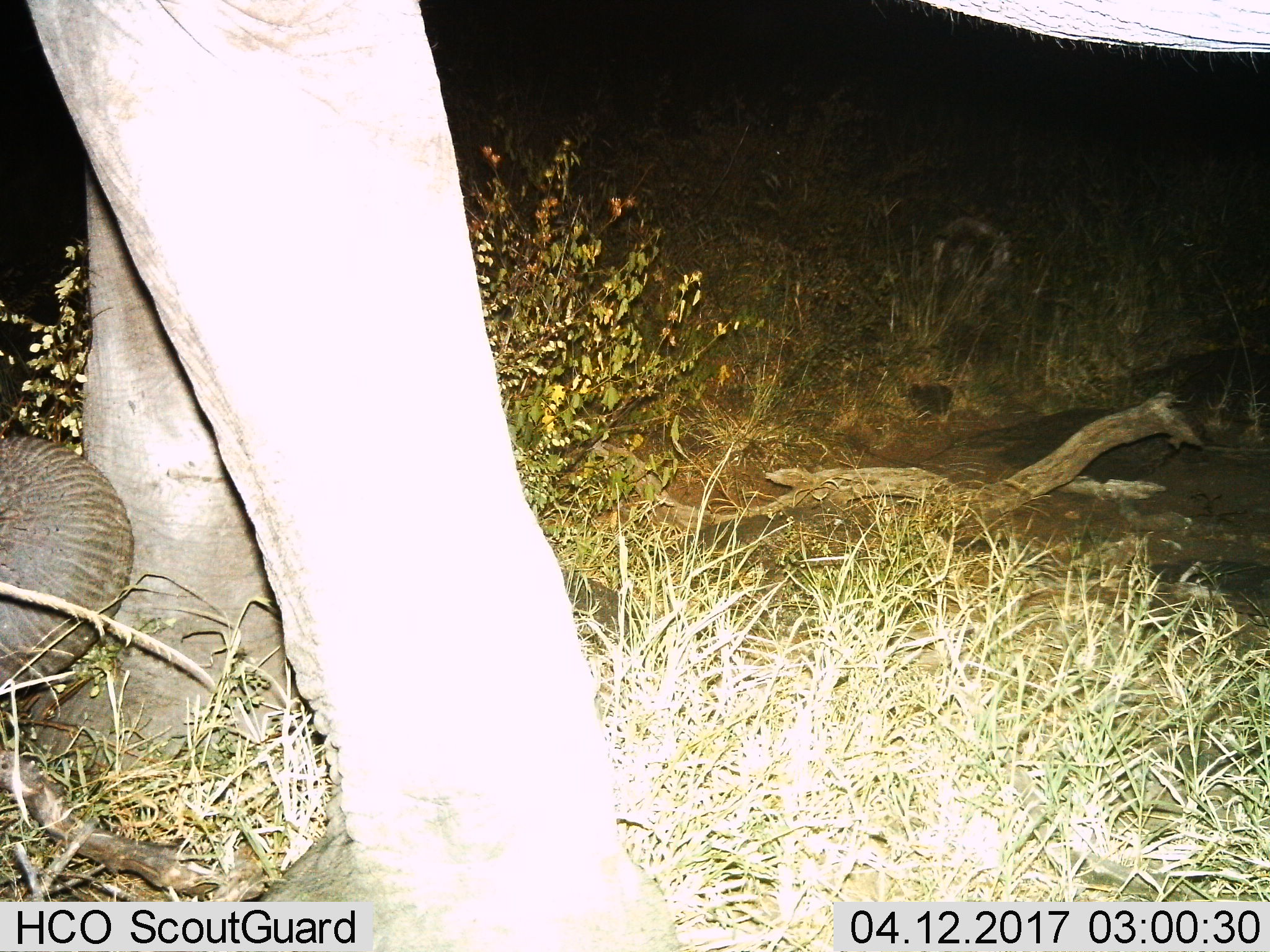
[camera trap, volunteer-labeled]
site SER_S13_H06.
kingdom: Animalia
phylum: Chordata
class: Mammalia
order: Proboscidea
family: Elephantidae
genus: Loxodonta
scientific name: Loxodonta africana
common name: african bush elephant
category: elephant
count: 1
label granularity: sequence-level